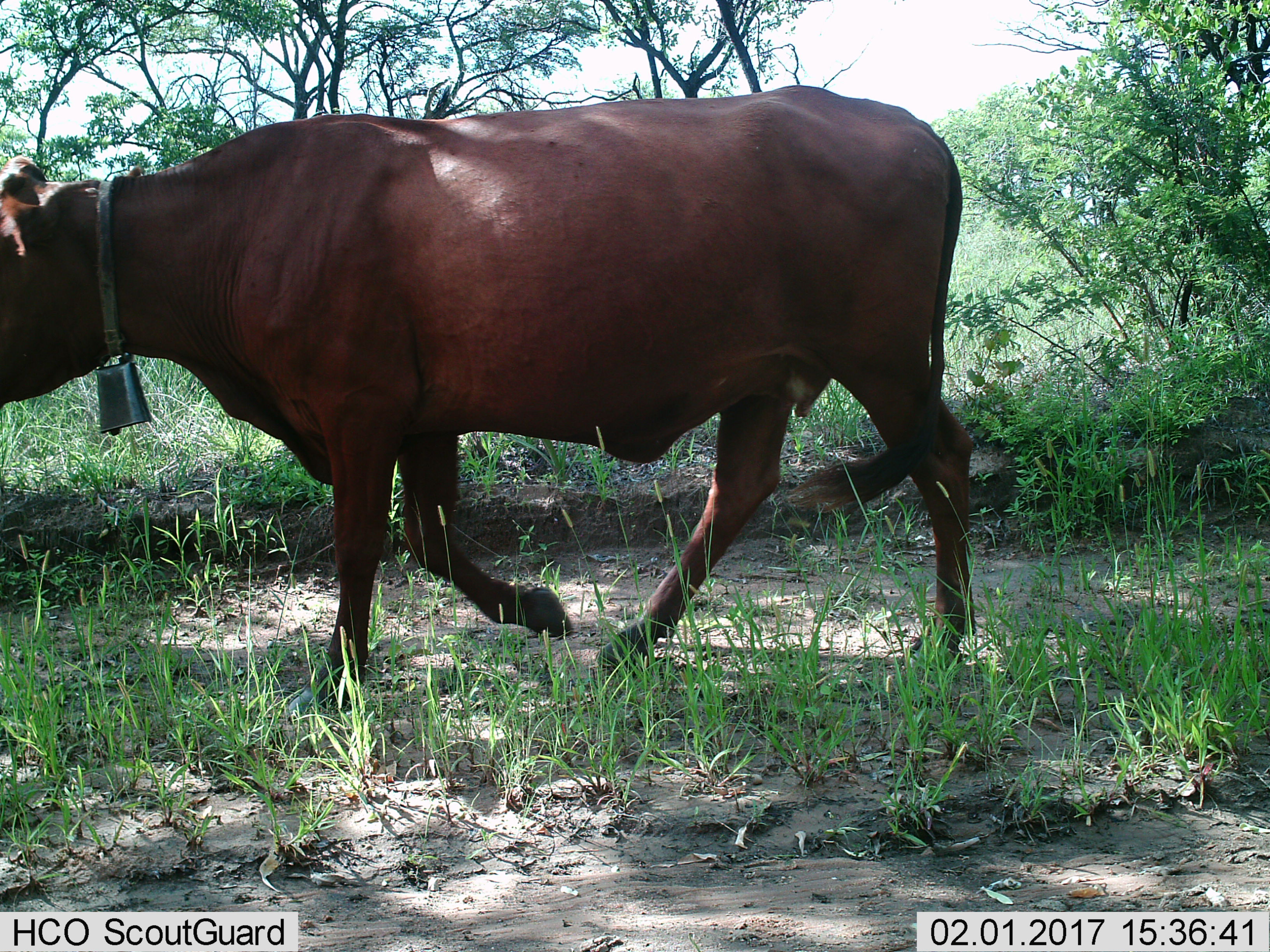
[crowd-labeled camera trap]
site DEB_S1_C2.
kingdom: Animalia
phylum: Chordata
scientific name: Vertebrata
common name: domestic animal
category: domesticanimal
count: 1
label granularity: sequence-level